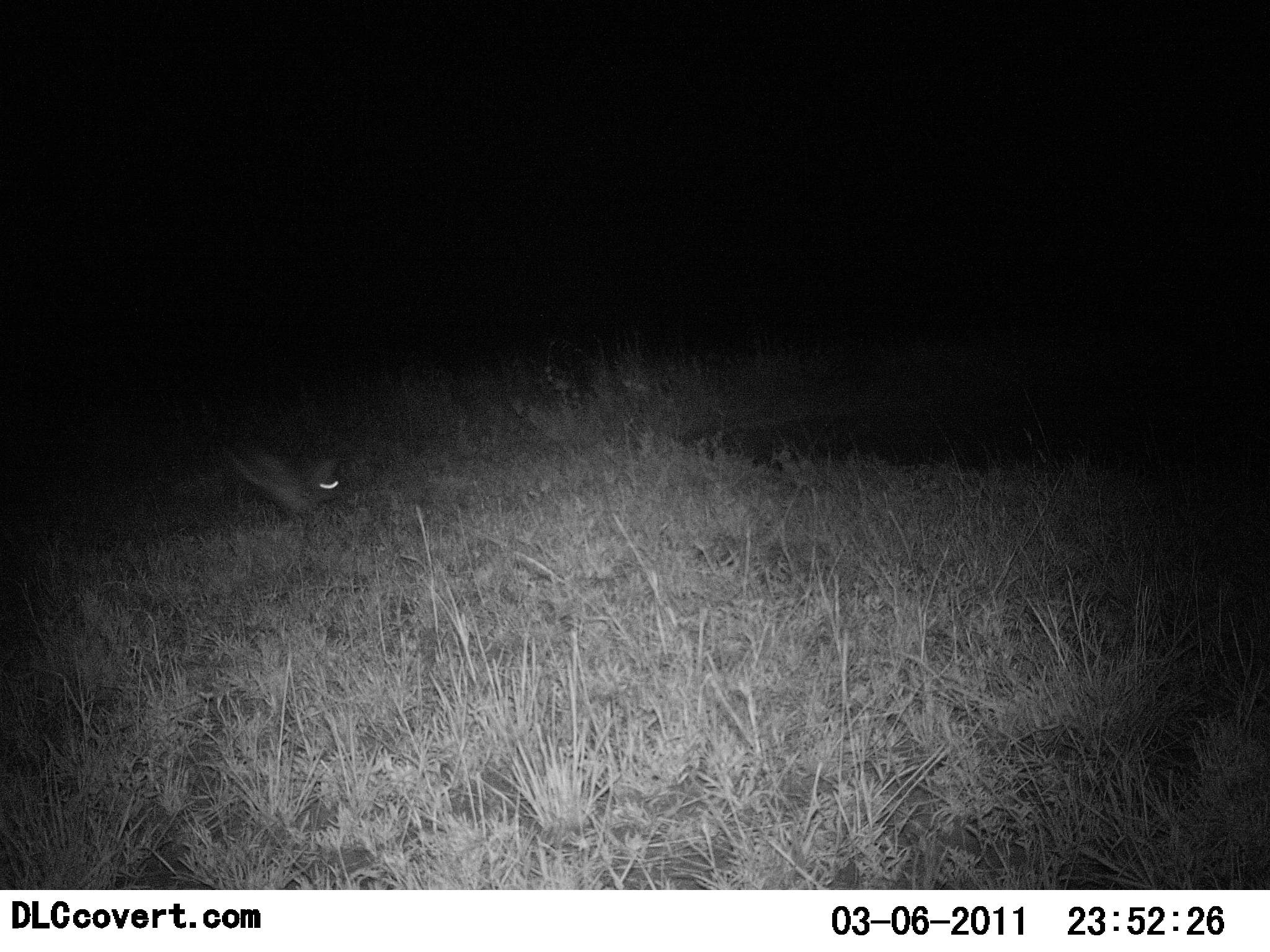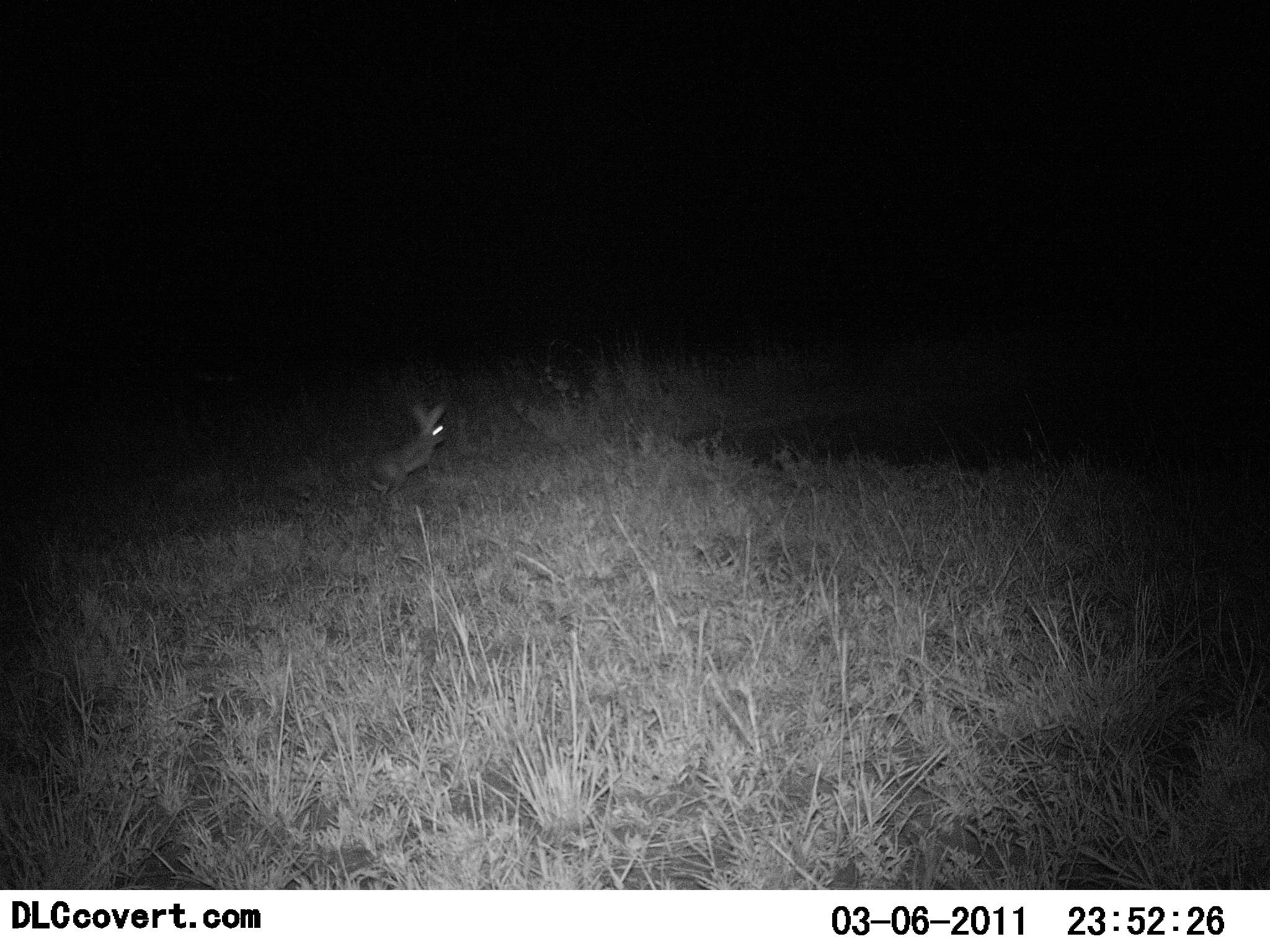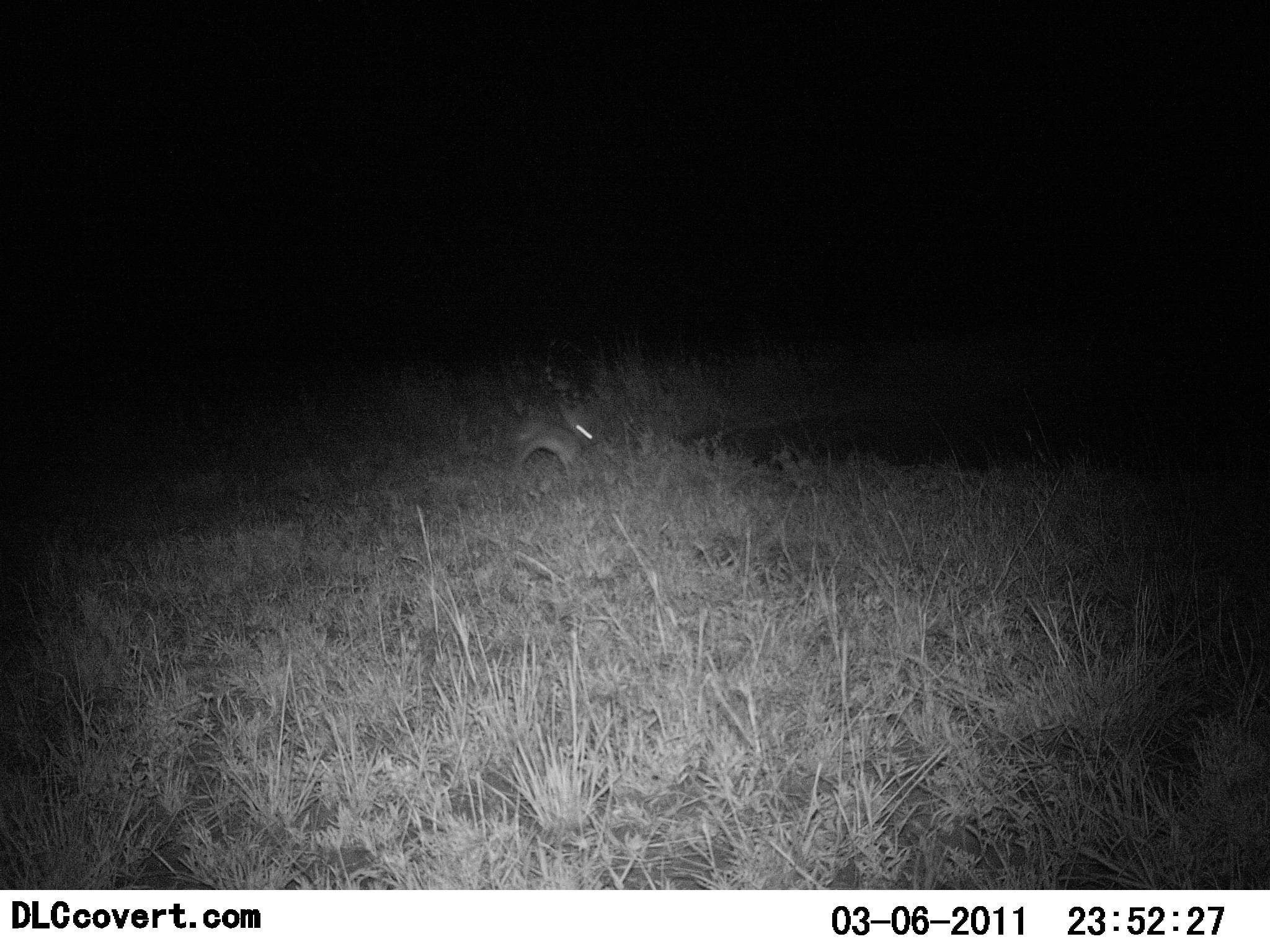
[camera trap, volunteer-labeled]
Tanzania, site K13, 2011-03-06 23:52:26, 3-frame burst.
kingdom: Animalia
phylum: Chordata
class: Mammalia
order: Lagomorpha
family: Leporidae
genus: Lepus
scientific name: Lepus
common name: hare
Hare (Lepus), count 1. Behavior (volunteer vote fractions): standing 0%, resting 0%, moving 100%, interacting 0%. Young present (vote fraction): 0%. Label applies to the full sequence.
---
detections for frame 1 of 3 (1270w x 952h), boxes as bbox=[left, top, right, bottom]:
animal: bbox=[219, 447, 342, 527]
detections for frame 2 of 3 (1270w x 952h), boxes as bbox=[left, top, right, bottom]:
animal: bbox=[339, 399, 450, 505]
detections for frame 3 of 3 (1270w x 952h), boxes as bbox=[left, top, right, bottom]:
animal: bbox=[506, 398, 596, 482]